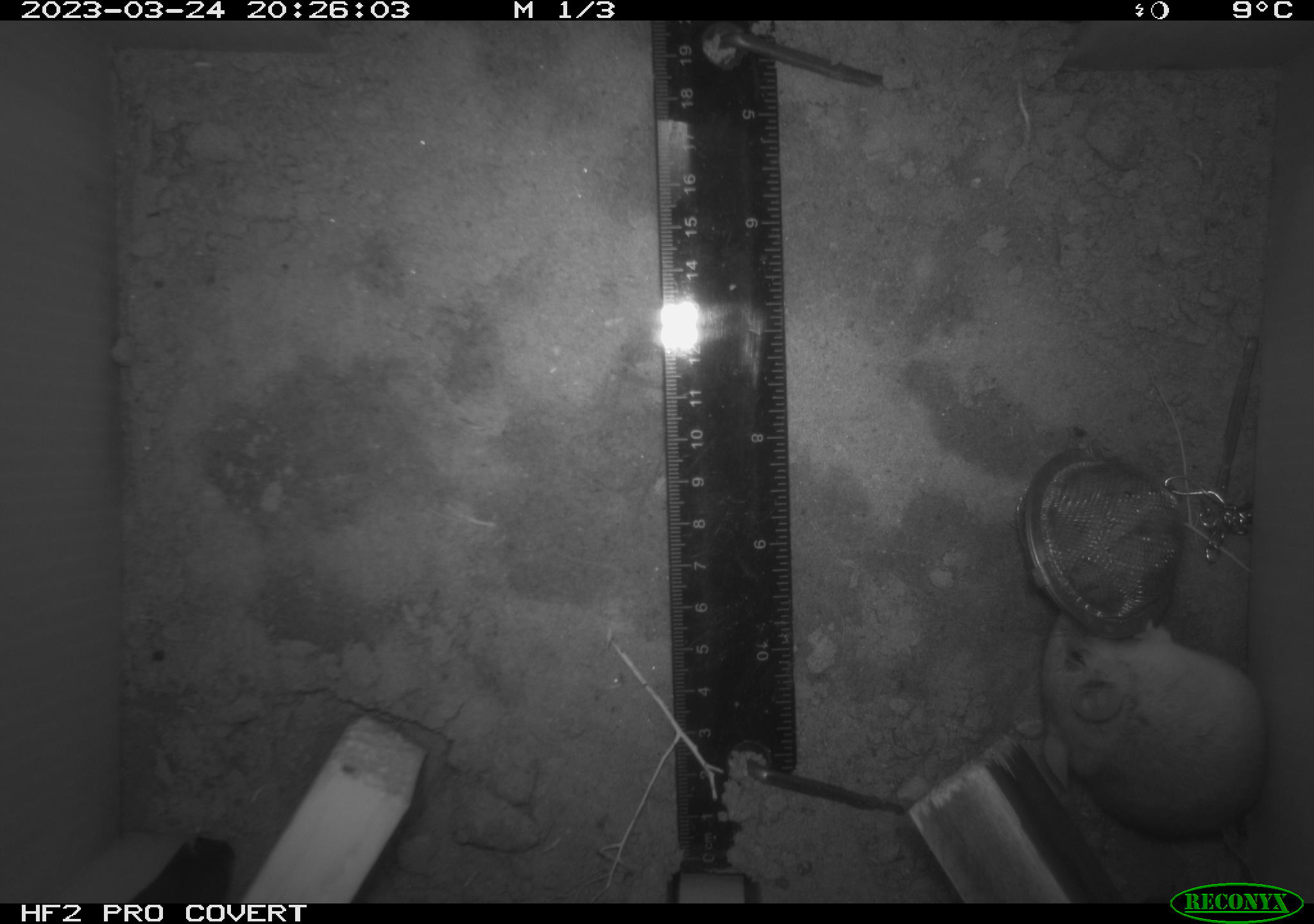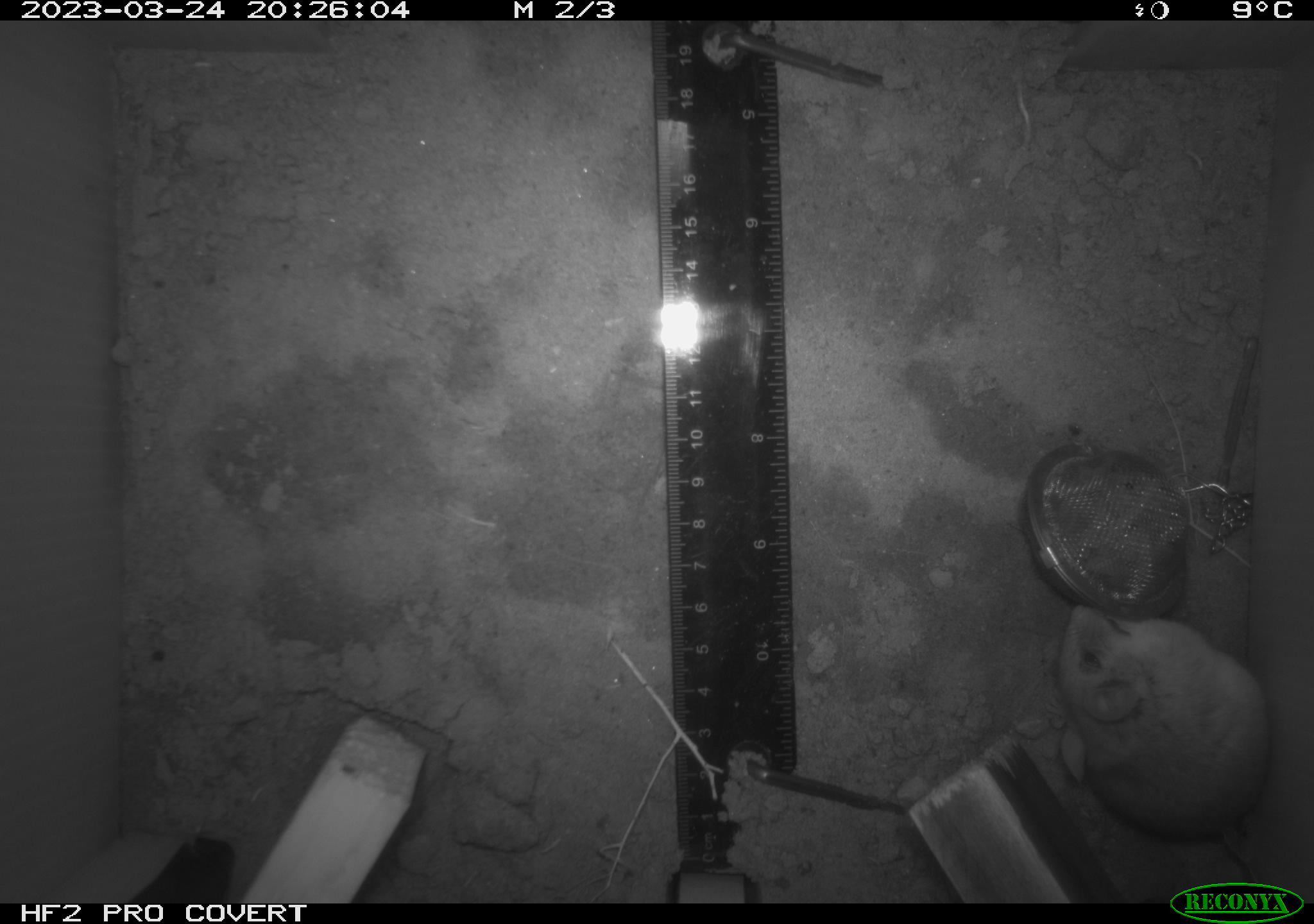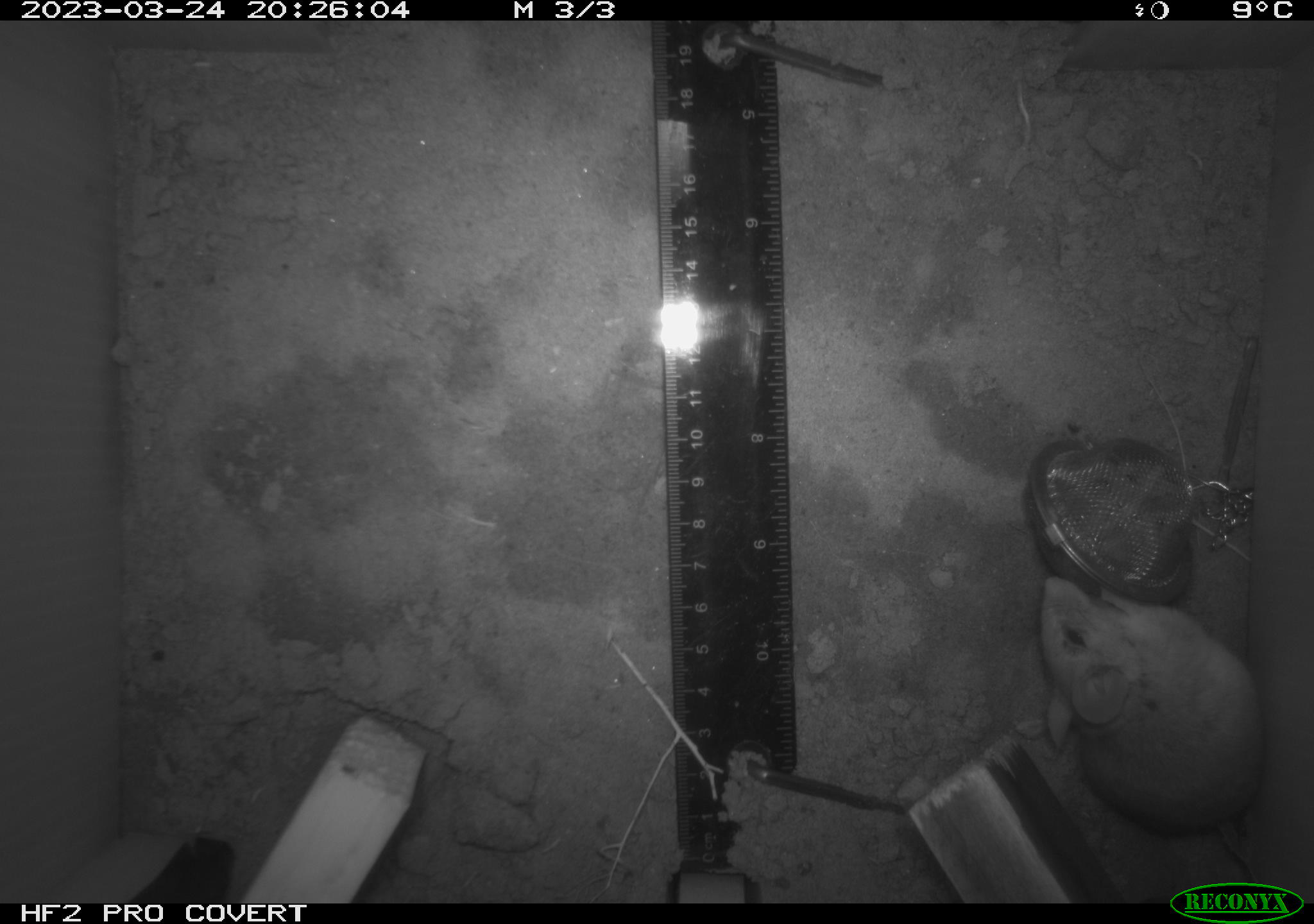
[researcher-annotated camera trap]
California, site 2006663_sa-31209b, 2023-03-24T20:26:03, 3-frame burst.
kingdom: Animalia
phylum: Chordata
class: Mammalia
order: Rodentia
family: Cricetidae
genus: Peromyscus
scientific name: Peromyscus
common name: deer mice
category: peromyscus species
Peromyscus species (deer mice) (Peromyscus).